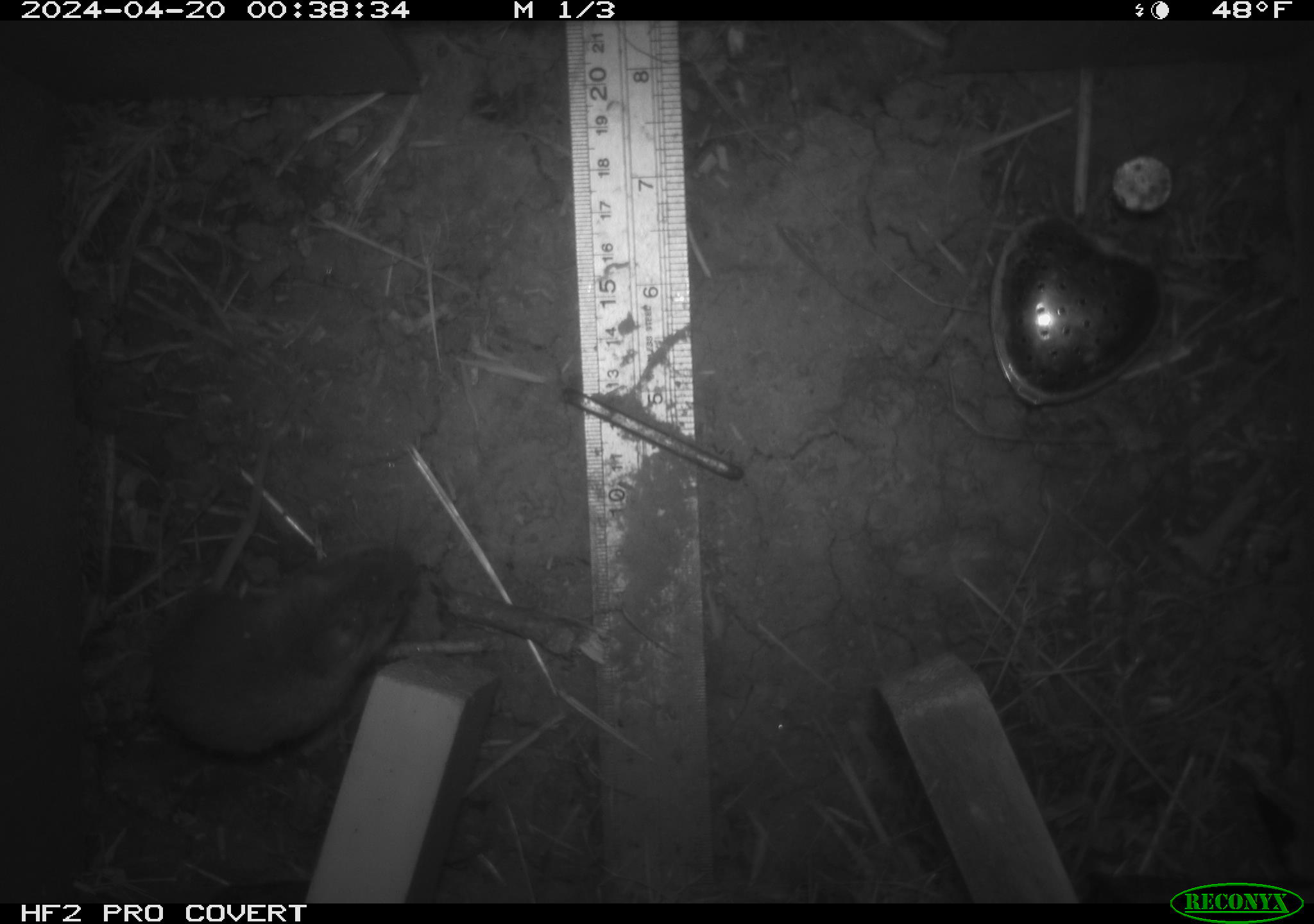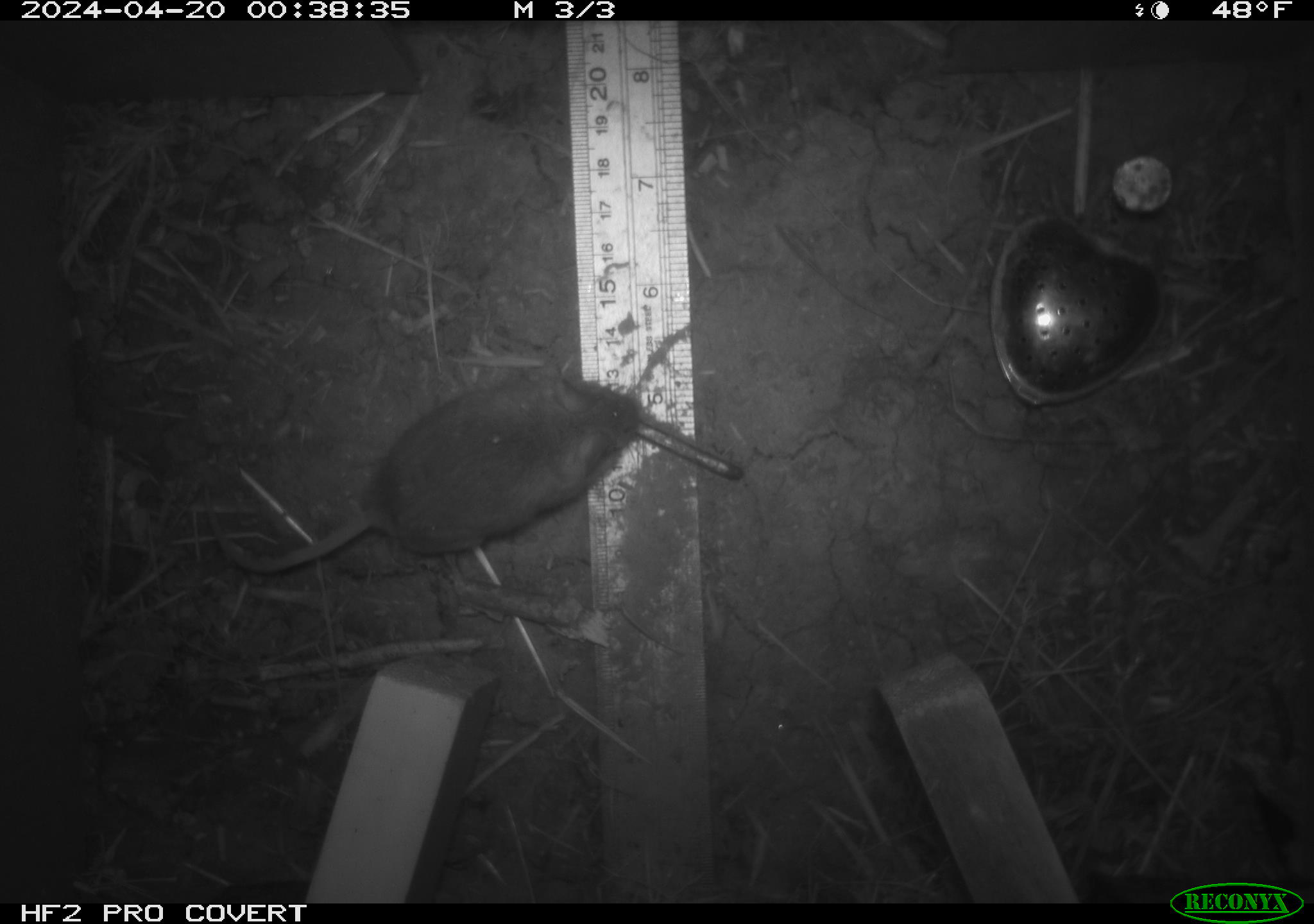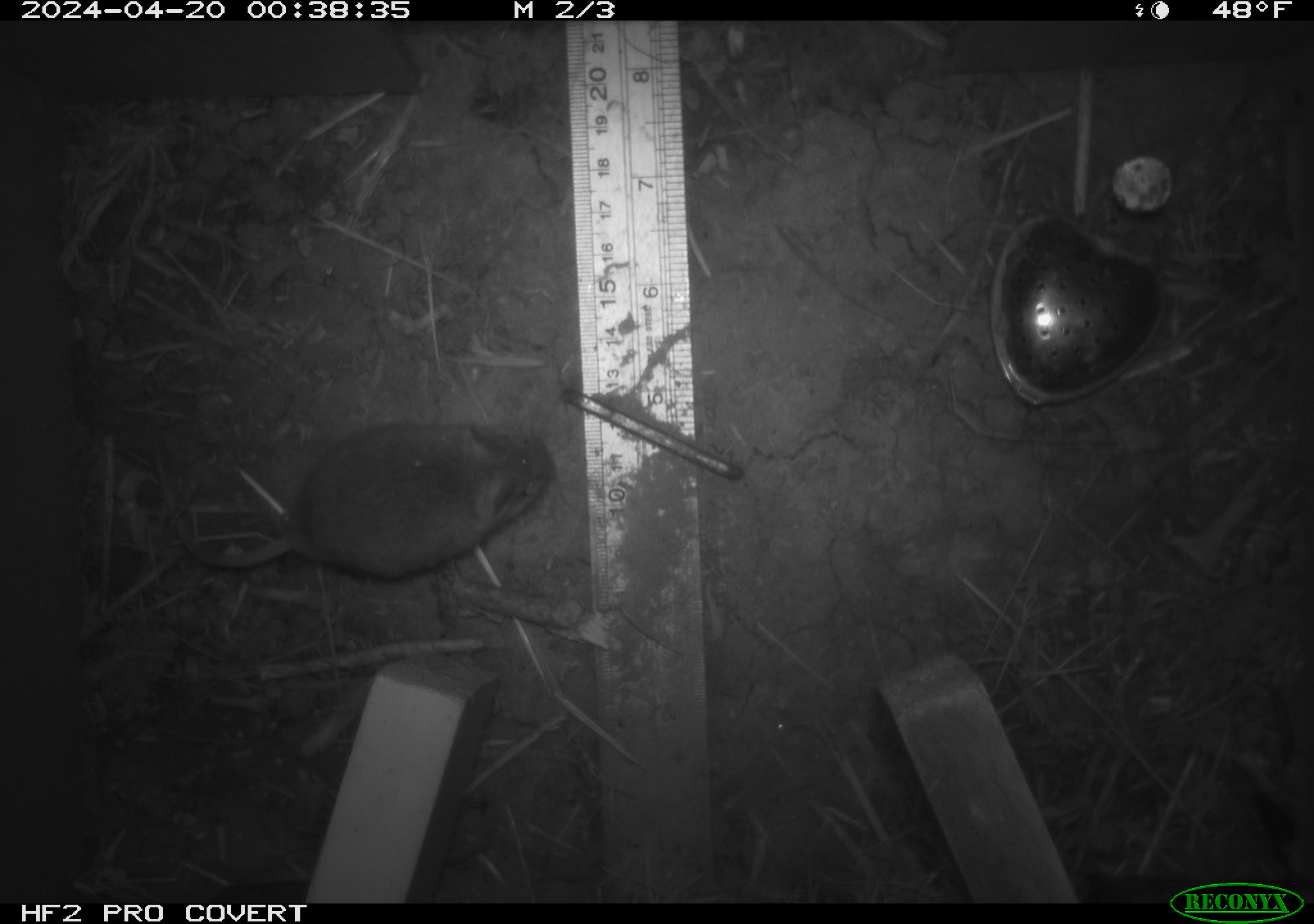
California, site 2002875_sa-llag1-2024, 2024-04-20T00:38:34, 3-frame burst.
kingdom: Animalia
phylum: Chordata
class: Mammalia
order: Rodentia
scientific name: Rodentia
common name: mouse species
Mouse species (Rodentia).